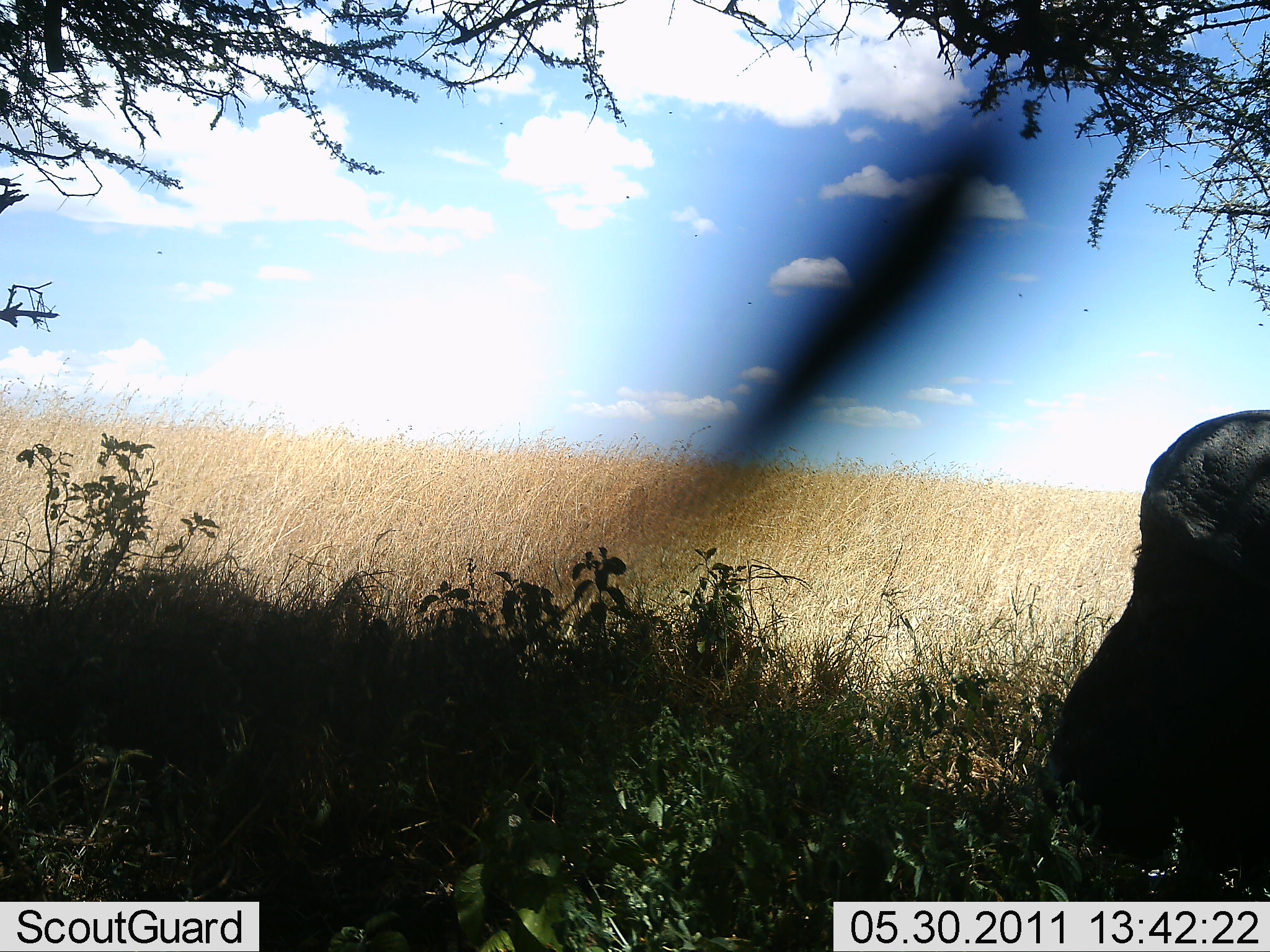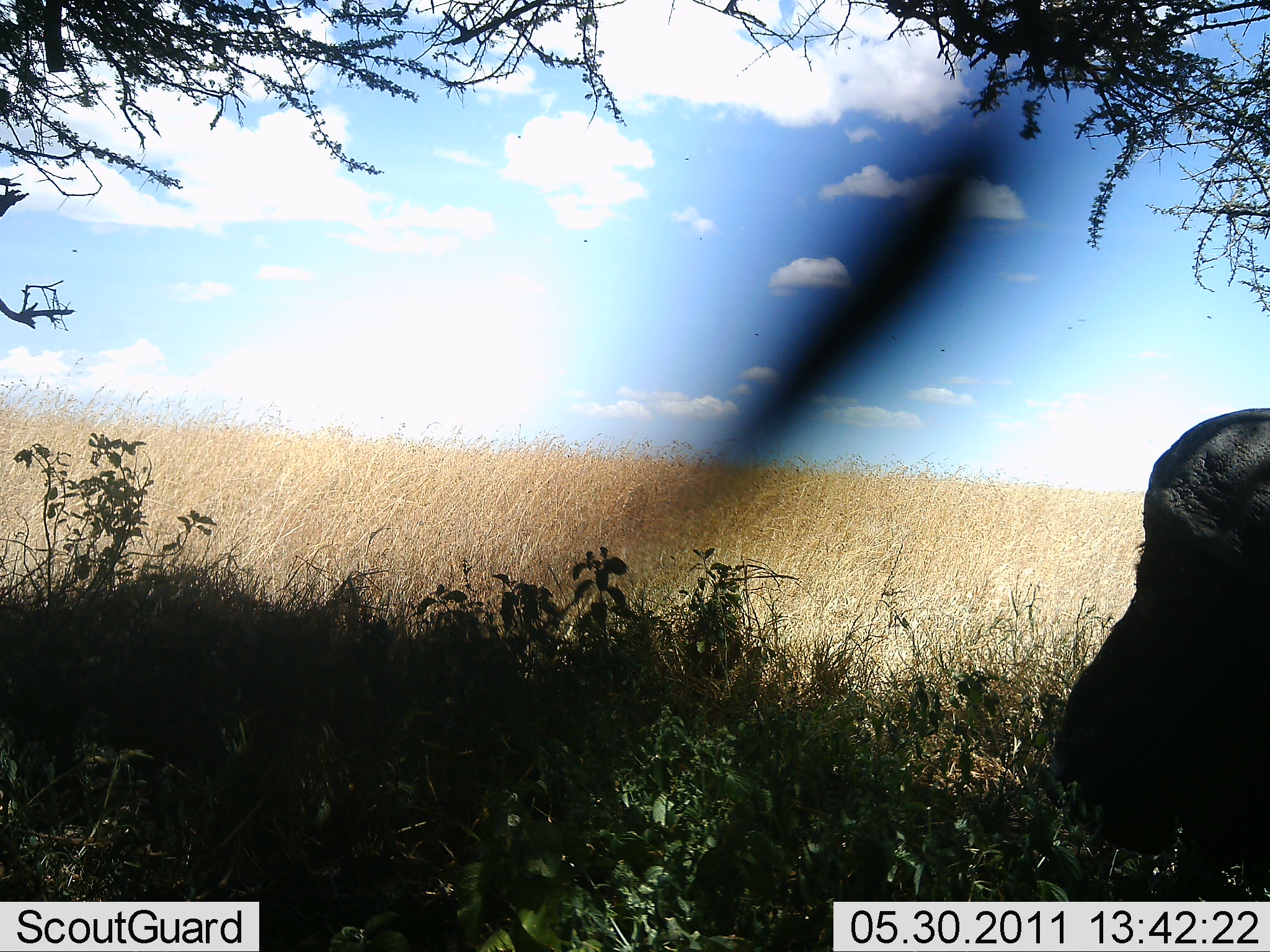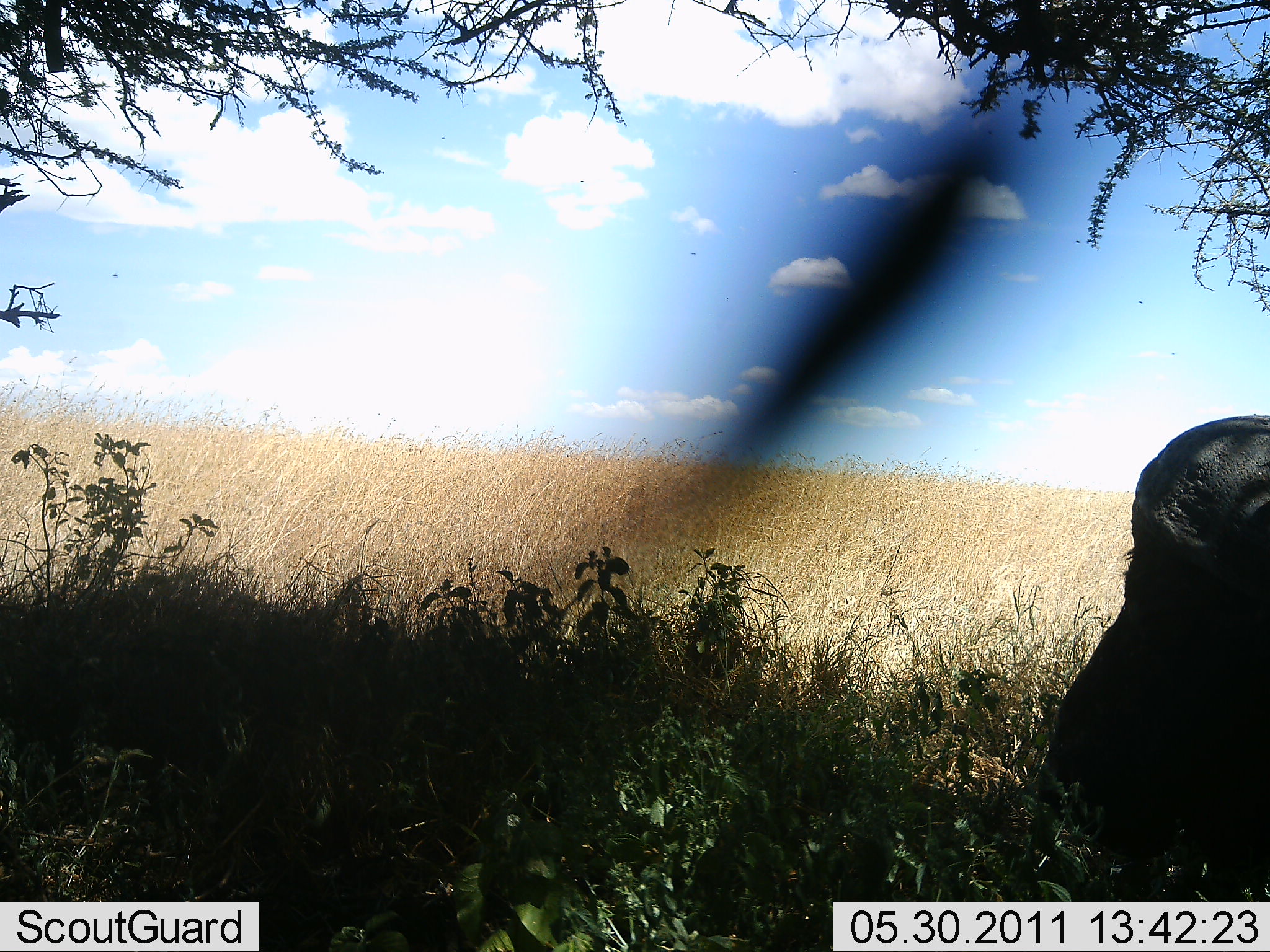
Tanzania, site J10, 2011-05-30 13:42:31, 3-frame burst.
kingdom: Animalia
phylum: Chordata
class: Mammalia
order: Artiodactyla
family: Bovidae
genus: Syncerus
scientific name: Syncerus caffer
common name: cape buffalo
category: buffalo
Buffalo (cape buffalo) (Syncerus caffer), count 1. Behavior (volunteer vote fractions): standing 38%, resting 25%, moving 0%, interacting 0%. Young present (vote fraction): 0%. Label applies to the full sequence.